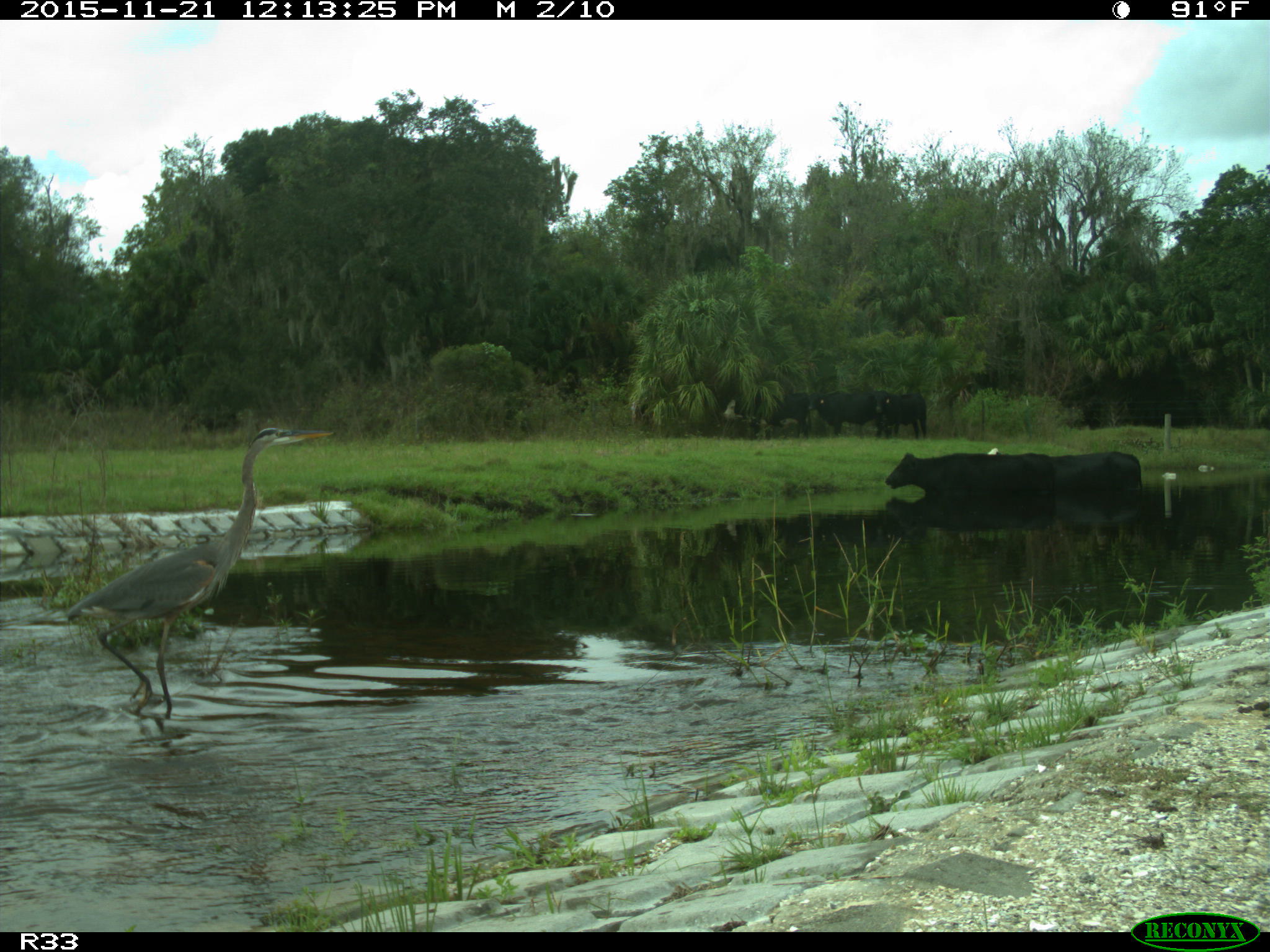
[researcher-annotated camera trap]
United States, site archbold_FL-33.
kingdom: Animalia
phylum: Chordata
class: Mammalia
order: Artiodactyla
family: Bovidae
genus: Bos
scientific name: Bos taurus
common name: domestic cow